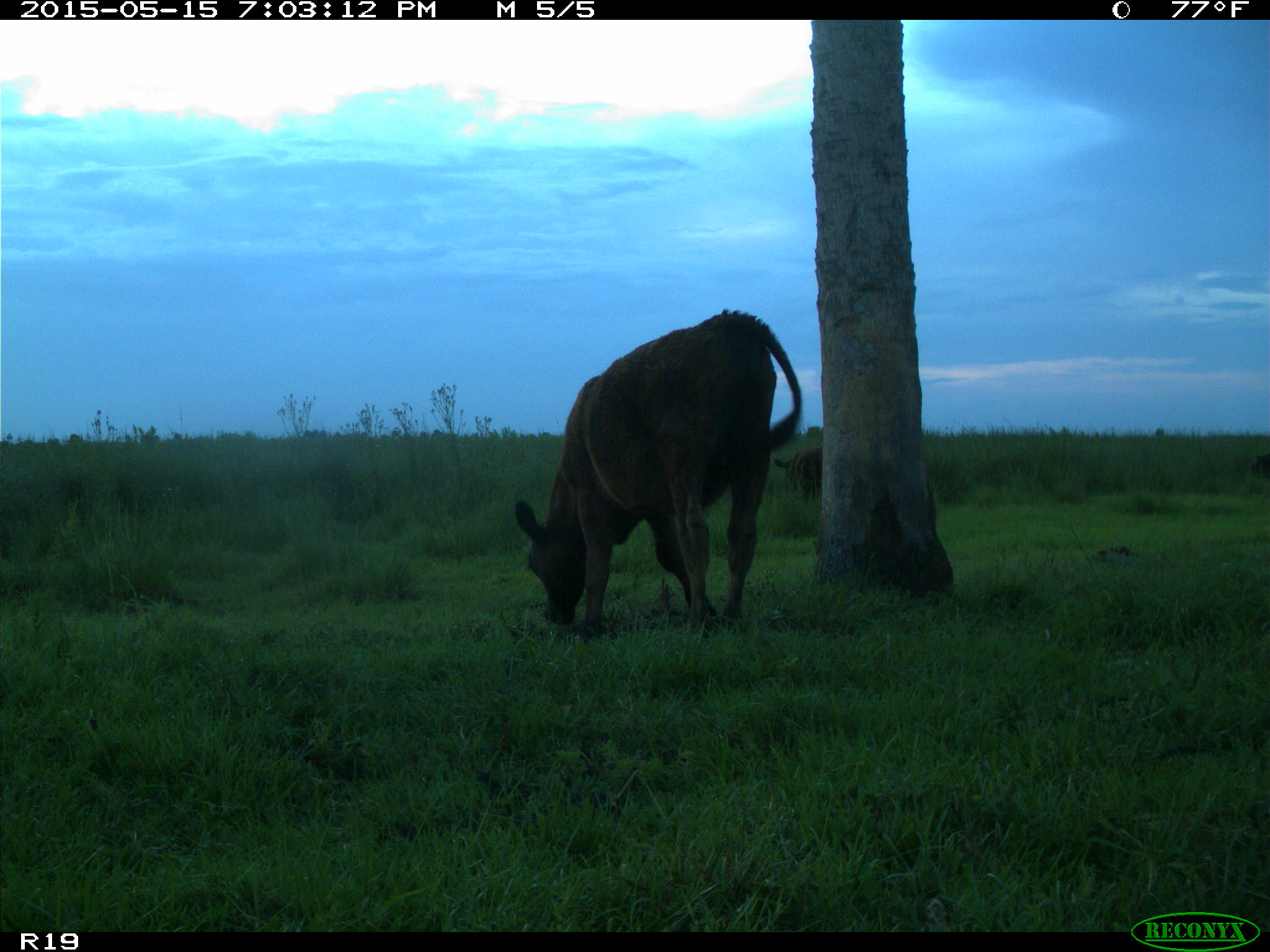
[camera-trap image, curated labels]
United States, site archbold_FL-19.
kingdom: Animalia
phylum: Chordata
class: Mammalia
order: Artiodactyla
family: Bovidae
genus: Bos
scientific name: Bos taurus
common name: domestic cow